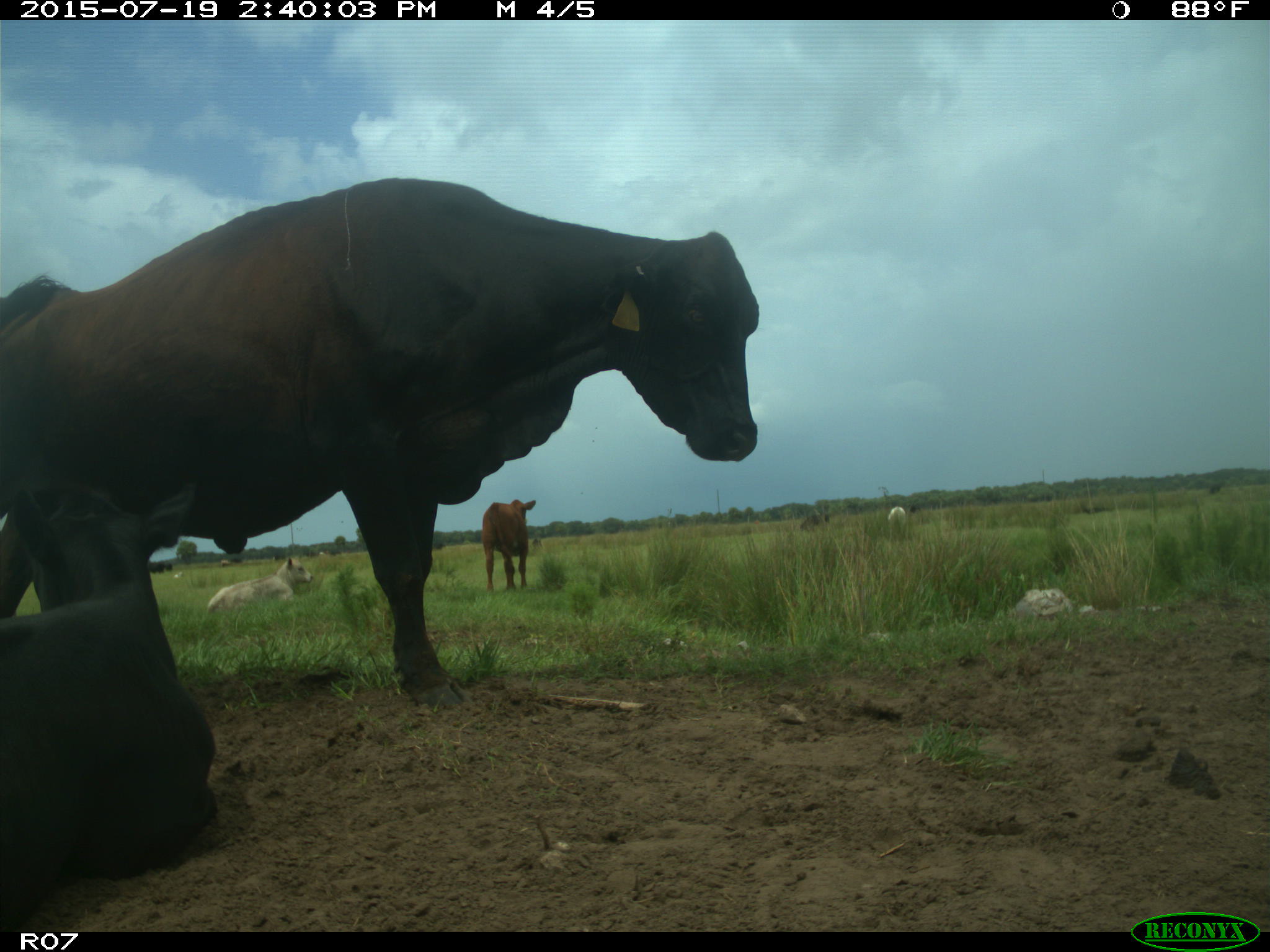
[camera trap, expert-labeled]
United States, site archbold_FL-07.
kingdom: Animalia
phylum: Chordata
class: Mammalia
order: Artiodactyla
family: Bovidae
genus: Bos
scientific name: Bos taurus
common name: domestic cow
Bos taurus (domestic cow).